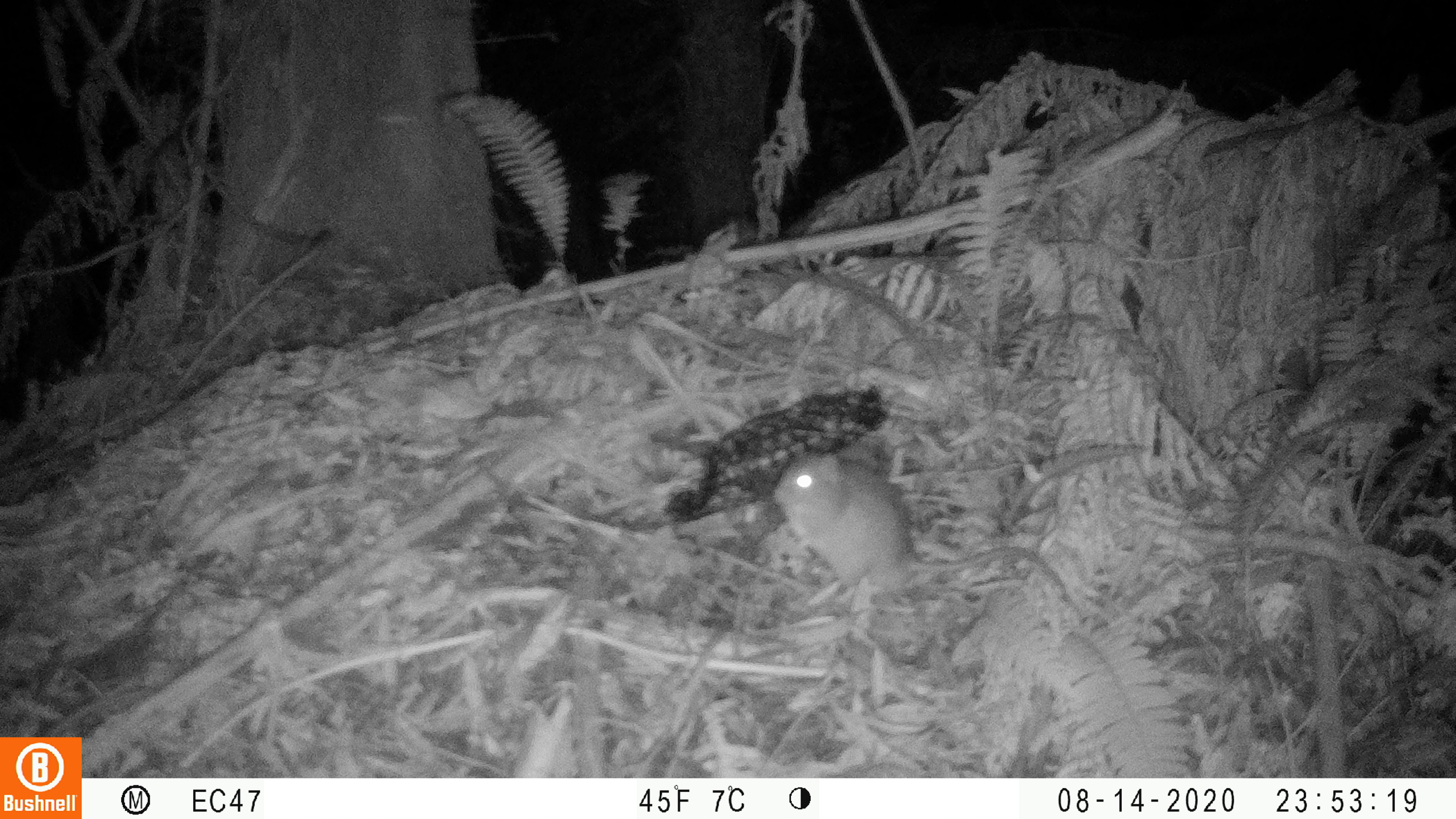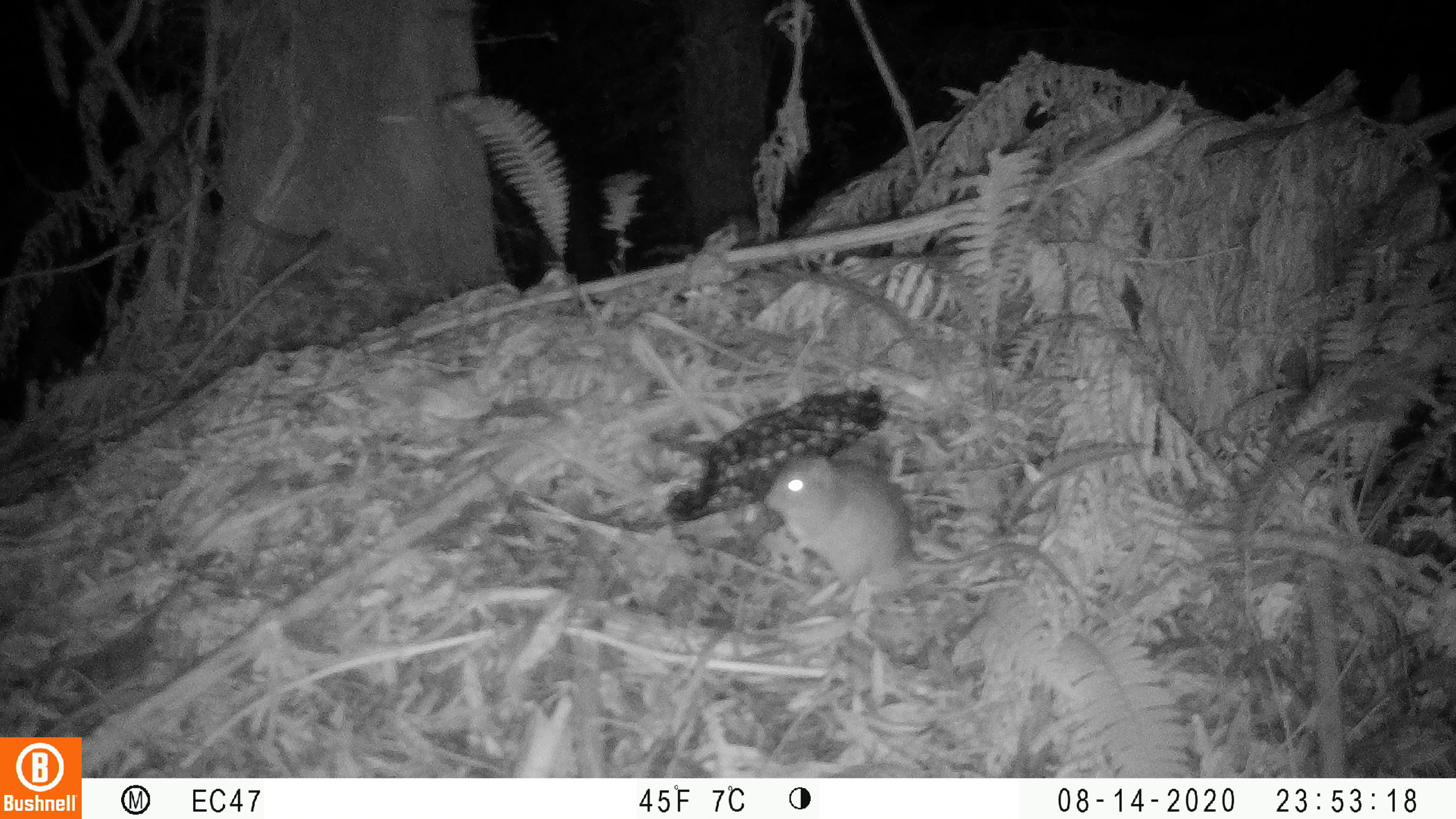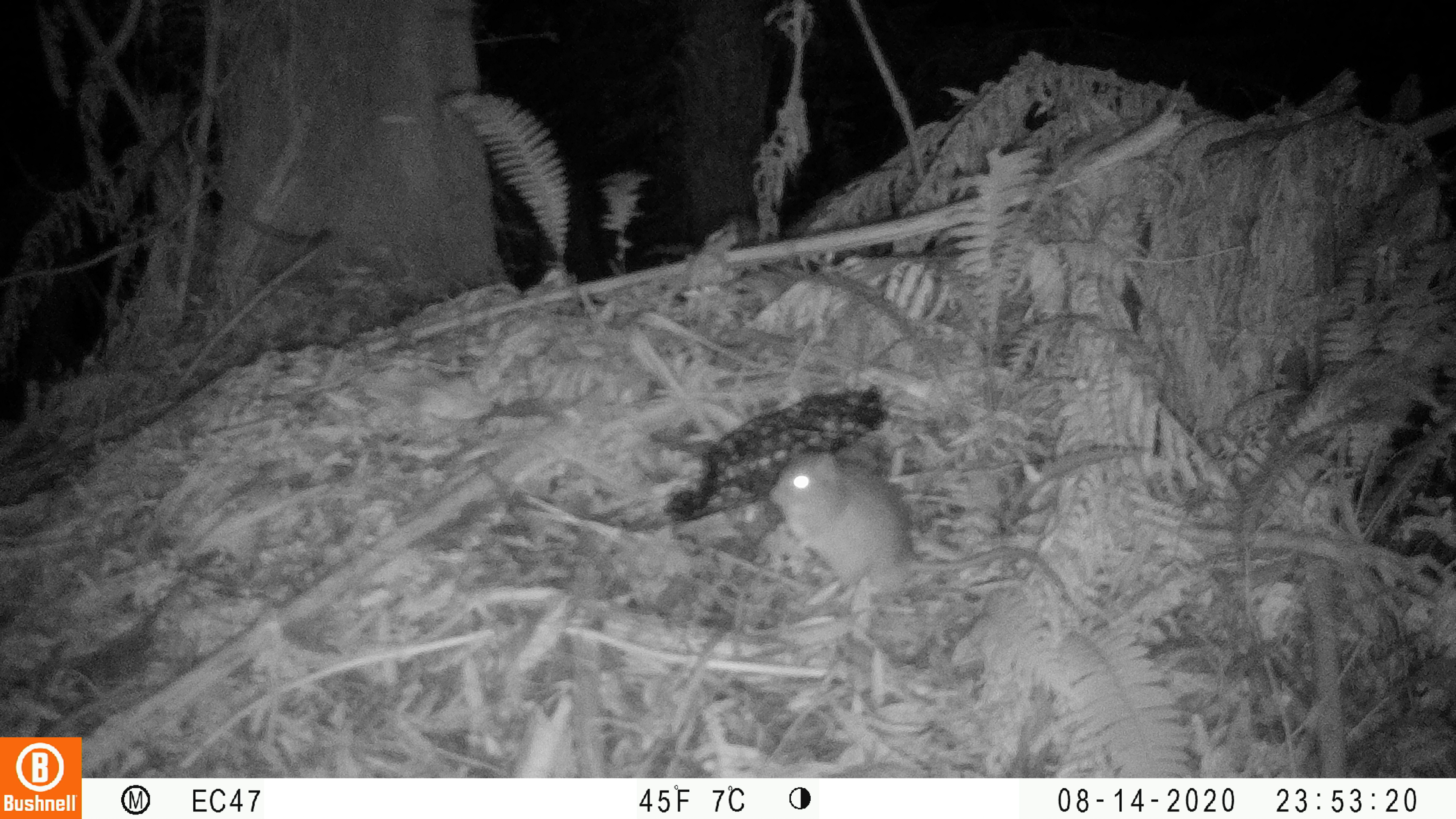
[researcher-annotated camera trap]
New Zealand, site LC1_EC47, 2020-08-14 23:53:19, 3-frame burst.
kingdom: Animalia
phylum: Chordata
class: Mammalia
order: Rodentia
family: Muridae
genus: Rattus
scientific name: Rattus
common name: rat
Rat (Rattus).